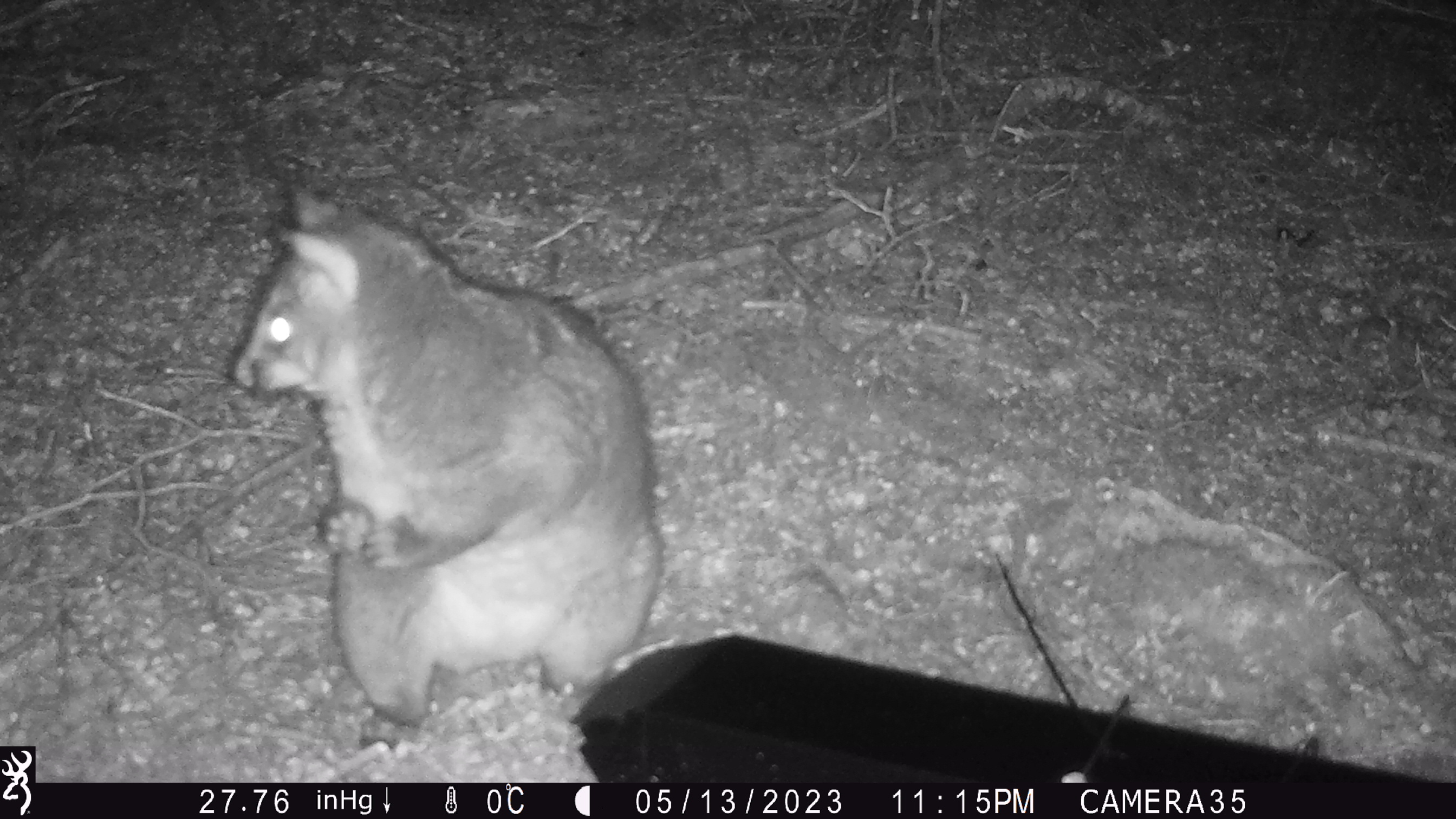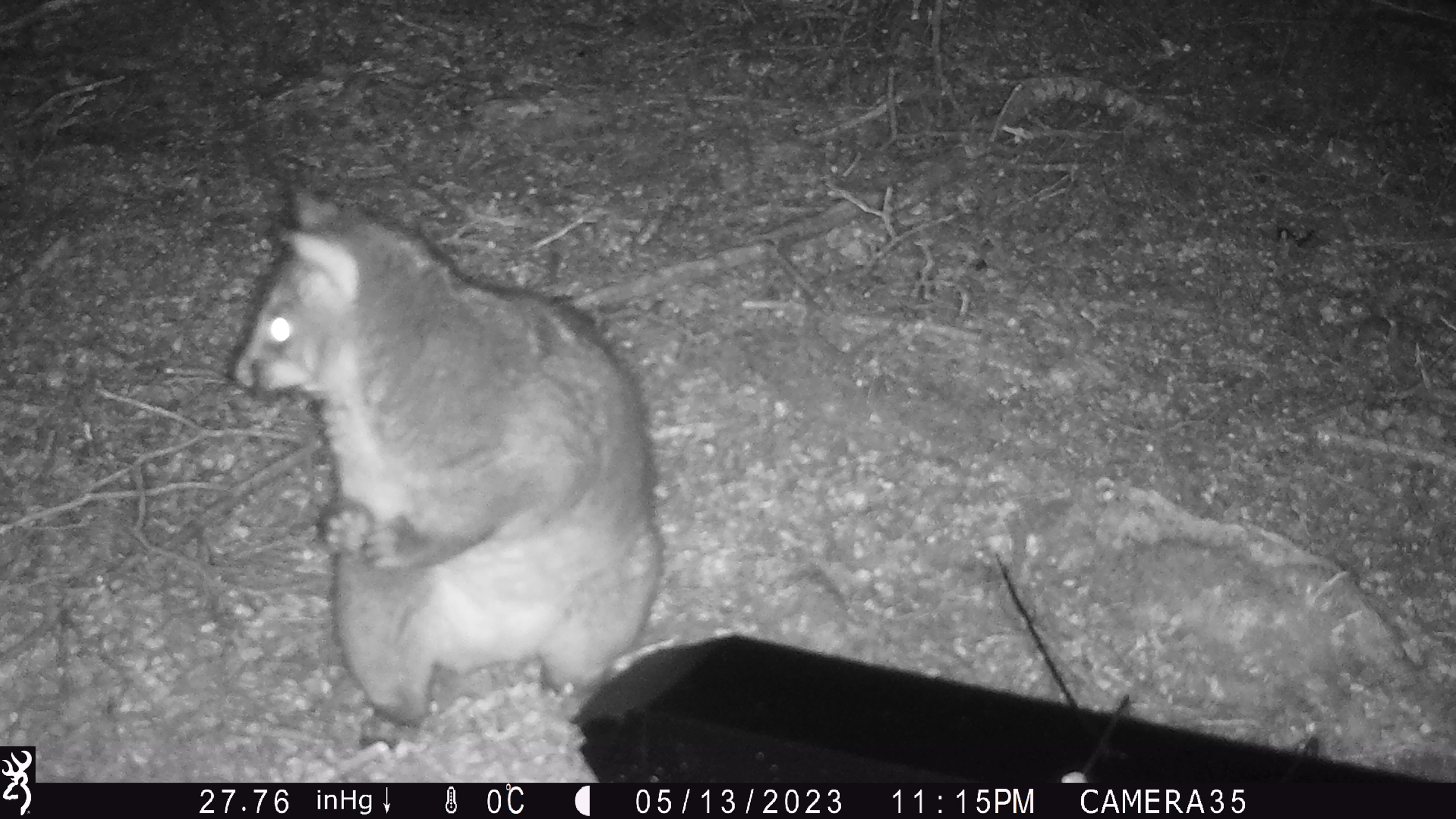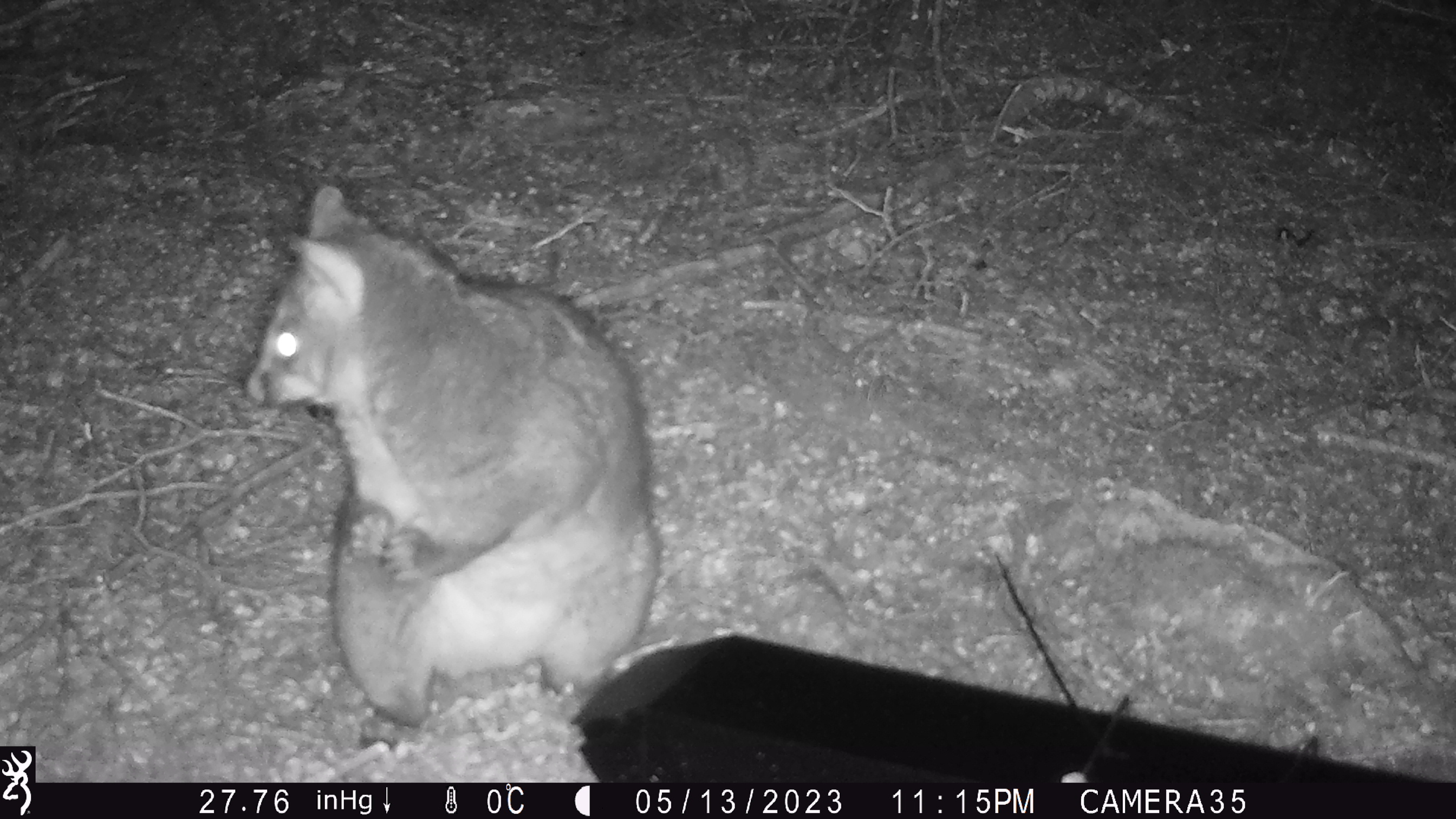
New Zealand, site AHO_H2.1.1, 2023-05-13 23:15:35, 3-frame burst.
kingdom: Animalia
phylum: Chordata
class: Mammalia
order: Diprotodontia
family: Phalangeridae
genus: Trichosurus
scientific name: Trichosurus vulpecula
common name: common brushtail possum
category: possum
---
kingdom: Animalia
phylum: Chordata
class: Mammalia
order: Carnivora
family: Mustelidae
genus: Mustela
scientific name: Mustela erminea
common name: stoat